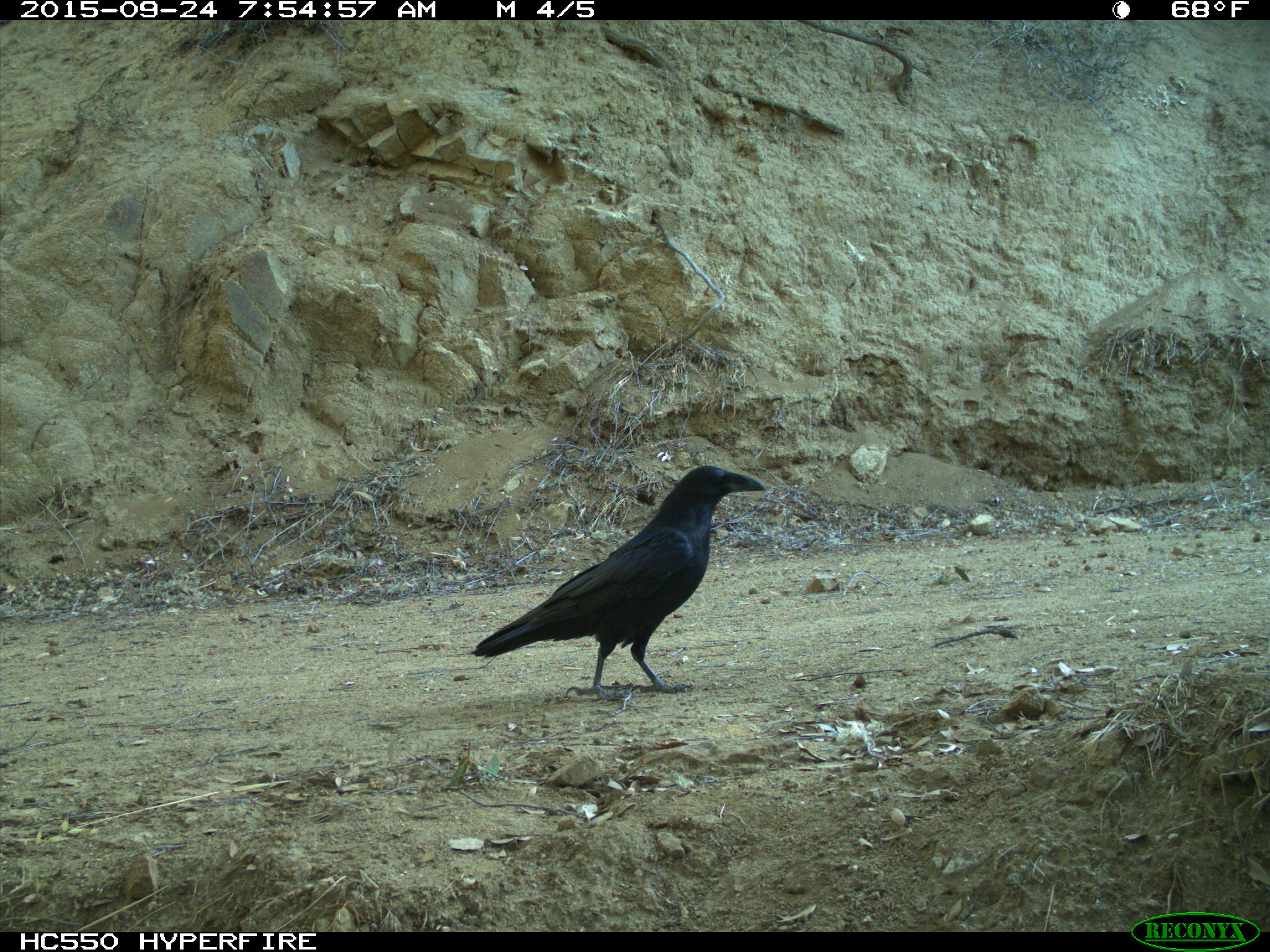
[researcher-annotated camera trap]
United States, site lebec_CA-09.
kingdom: Animalia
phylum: Chordata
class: Aves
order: Passeriformes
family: Corvidae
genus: Corvus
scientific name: Corvus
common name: crows and ravens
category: unidentified corvus